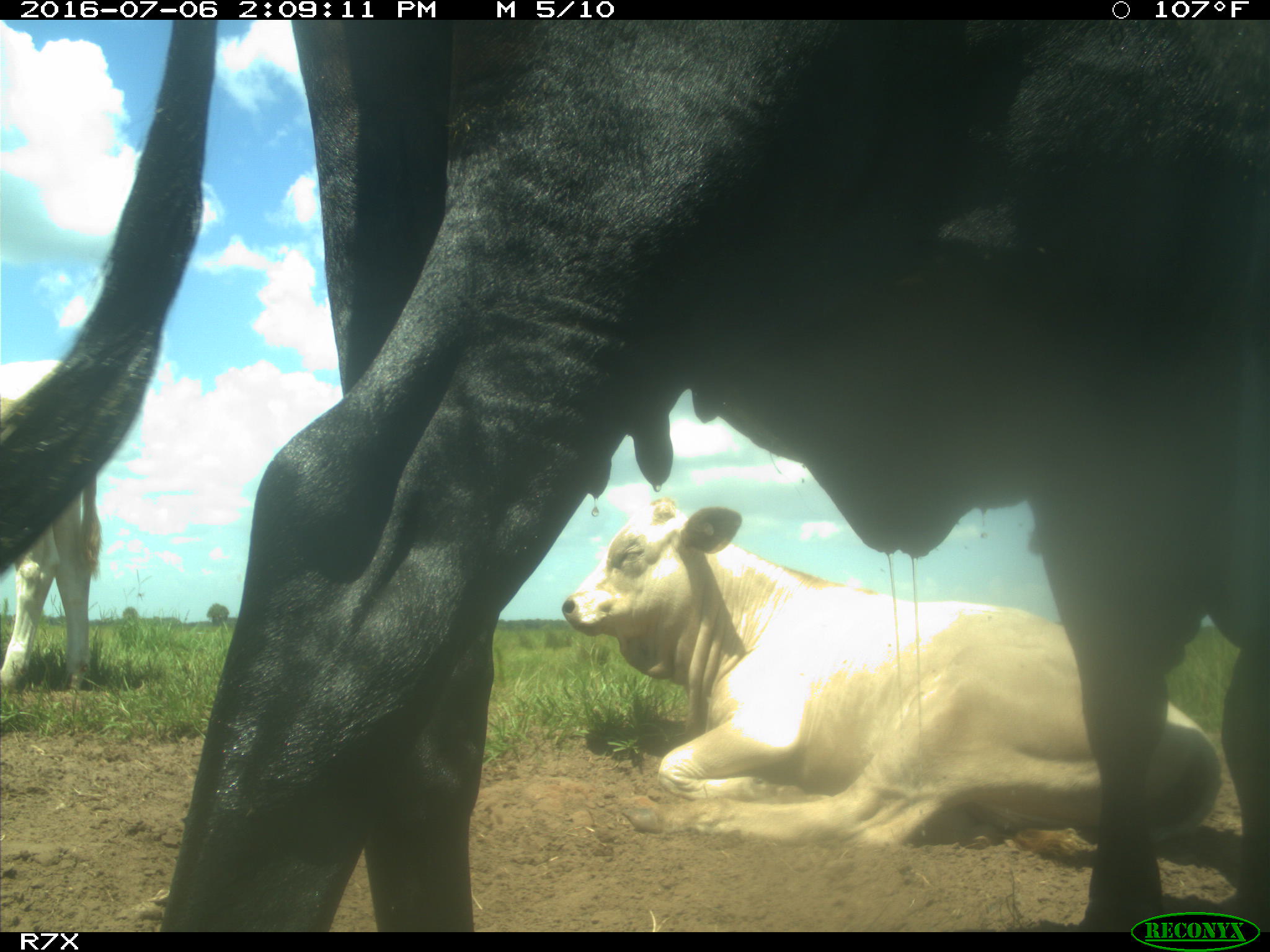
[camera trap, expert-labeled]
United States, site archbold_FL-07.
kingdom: Animalia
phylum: Chordata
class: Mammalia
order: Artiodactyla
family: Bovidae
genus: Bos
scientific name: Bos taurus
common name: domestic cow